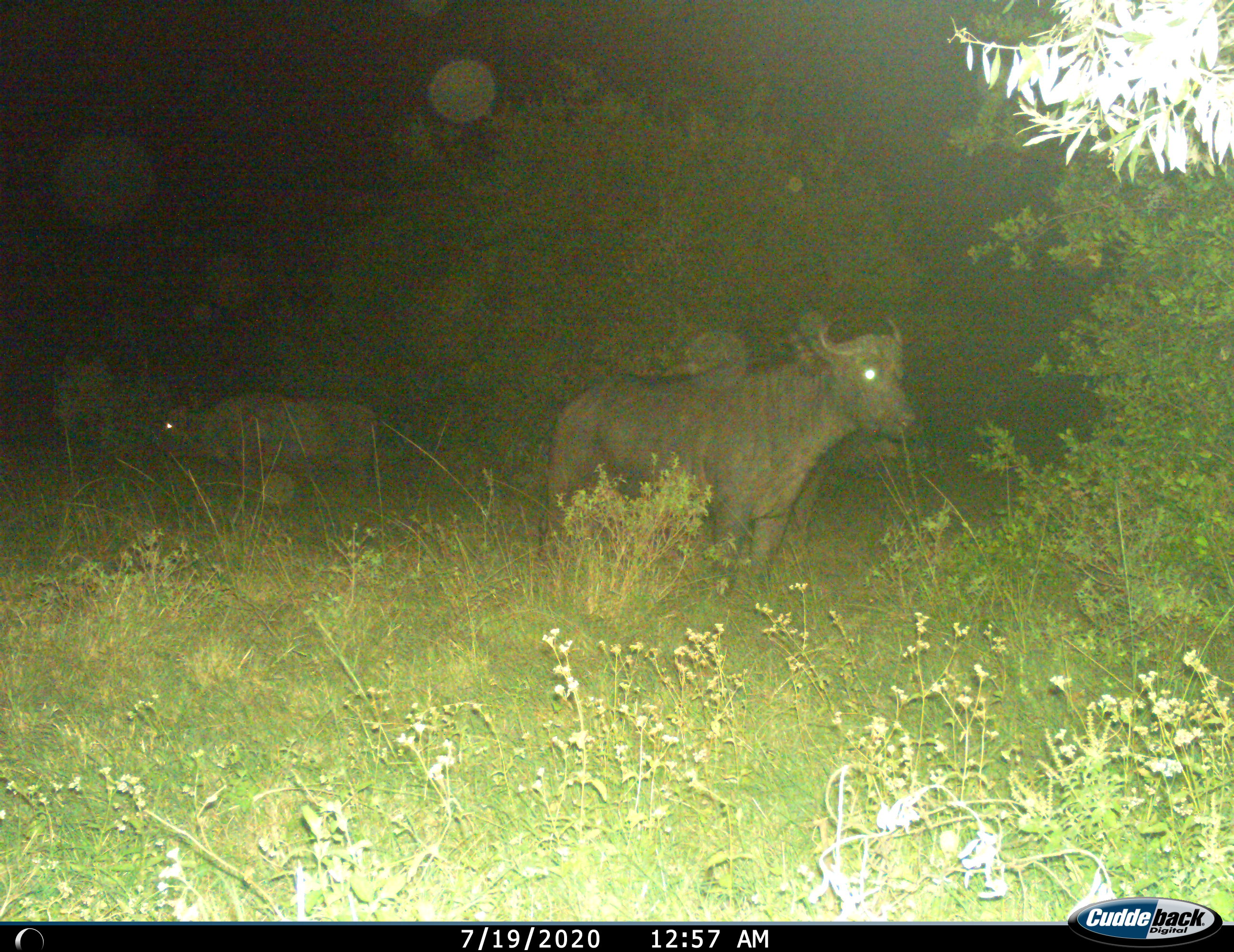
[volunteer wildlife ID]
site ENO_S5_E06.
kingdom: Animalia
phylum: Chordata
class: Mammalia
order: Artiodactyla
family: Bovidae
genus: Syncerus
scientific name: Syncerus caffer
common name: african buffalo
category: buffalo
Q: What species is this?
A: Buffalo (african buffalo) (Syncerus caffer).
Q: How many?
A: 2.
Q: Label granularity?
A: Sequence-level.